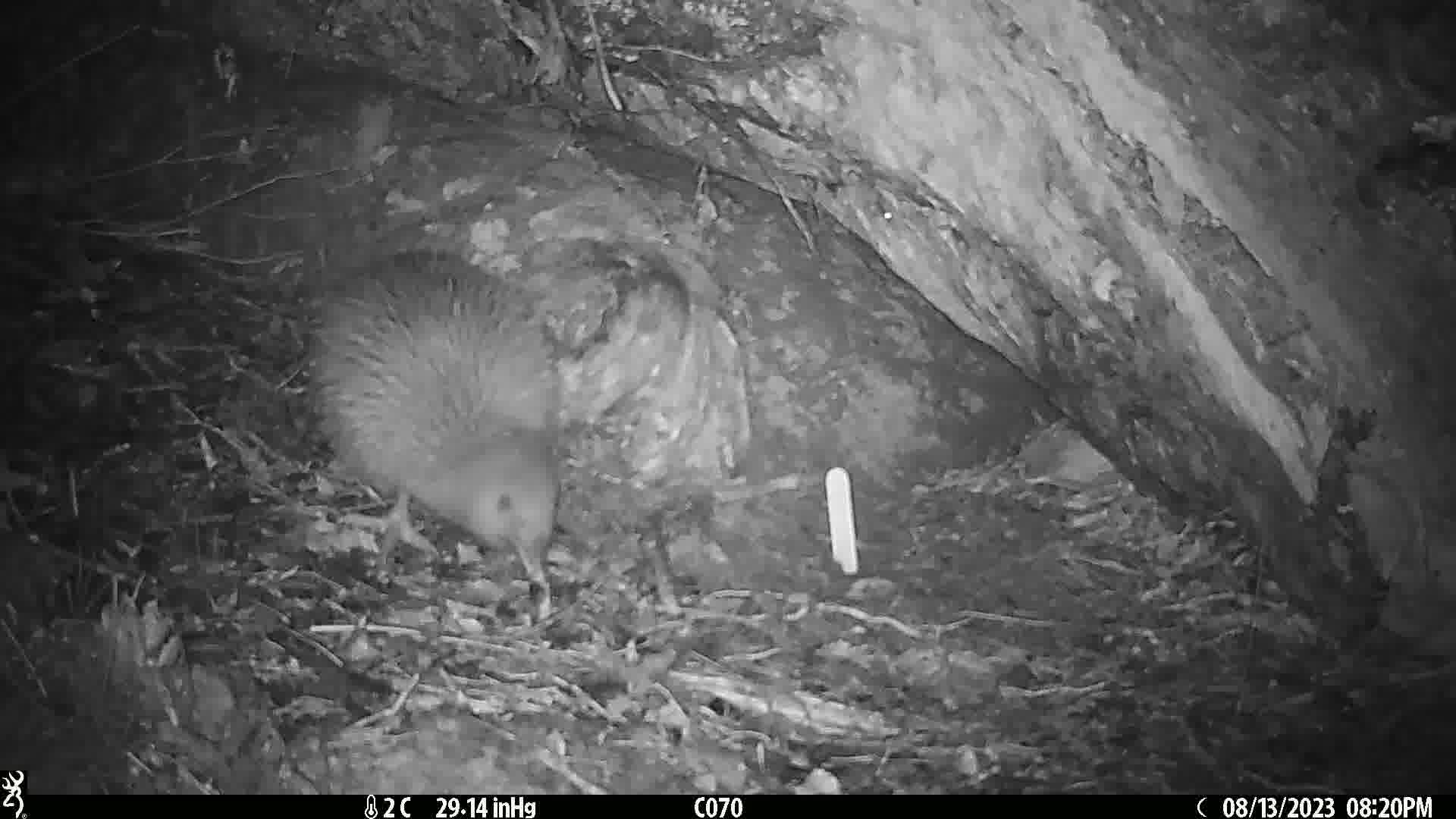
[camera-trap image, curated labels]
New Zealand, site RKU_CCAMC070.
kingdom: Animalia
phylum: Chordata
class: Aves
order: Apterygiformes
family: Apterygidae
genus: Apteryx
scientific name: Apteryx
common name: kiwi